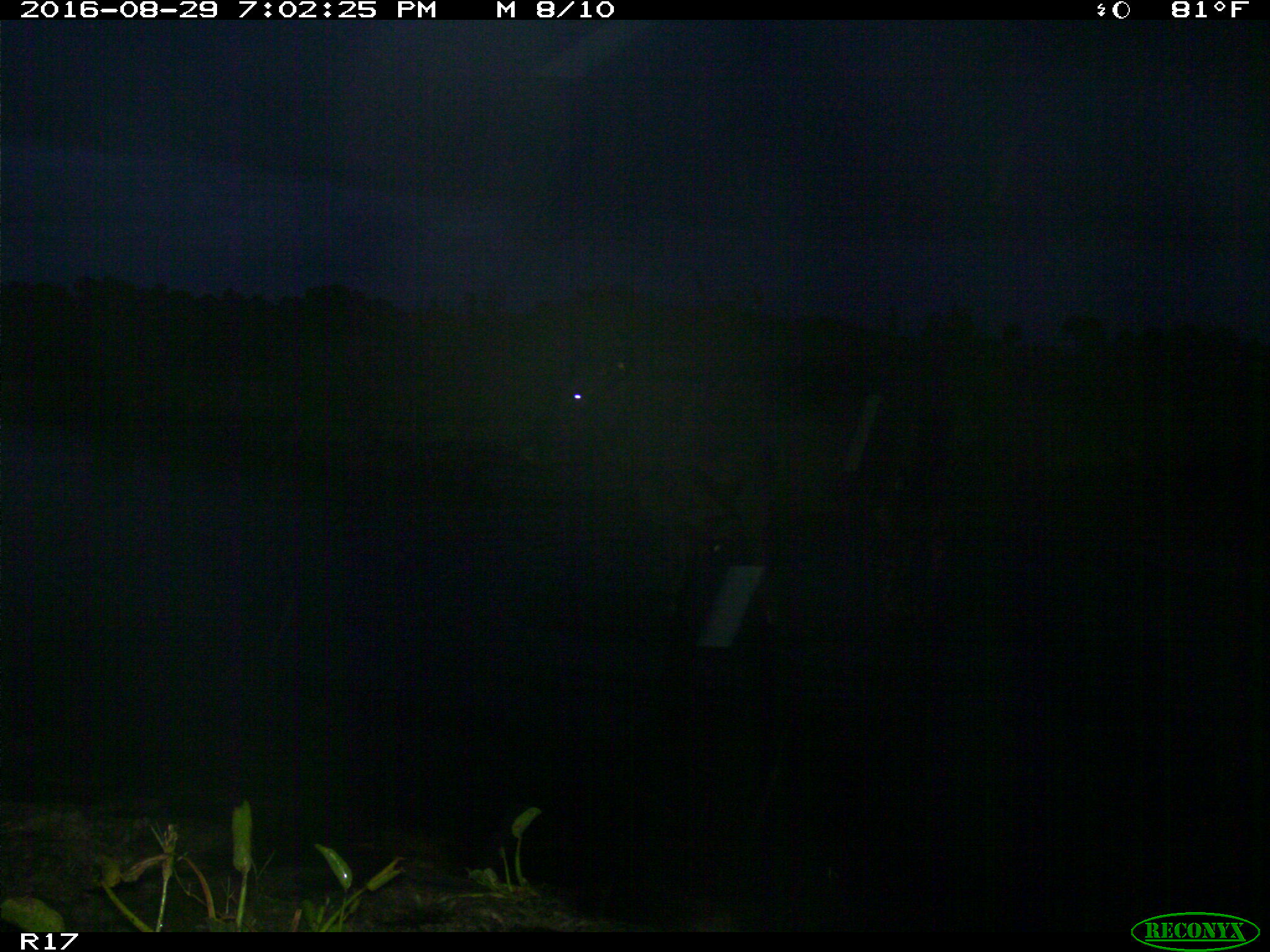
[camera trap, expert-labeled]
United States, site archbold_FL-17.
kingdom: Animalia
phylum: Chordata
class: Mammalia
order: Artiodactyla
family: Bovidae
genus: Bos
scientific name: Bos taurus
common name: domestic cow